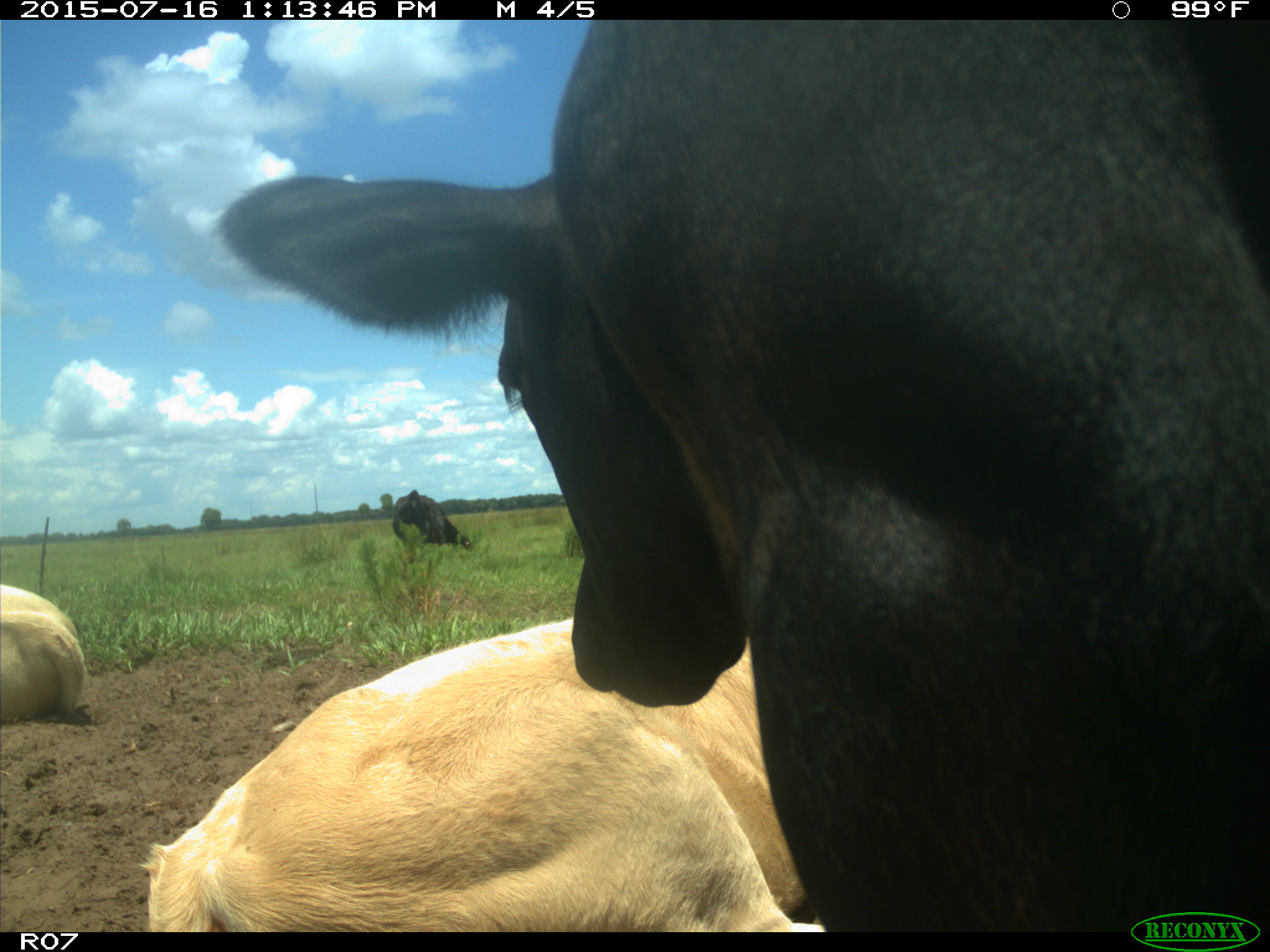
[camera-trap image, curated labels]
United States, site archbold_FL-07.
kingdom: Animalia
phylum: Chordata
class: Mammalia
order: Artiodactyla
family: Bovidae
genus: Bos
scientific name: Bos taurus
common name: domestic cow